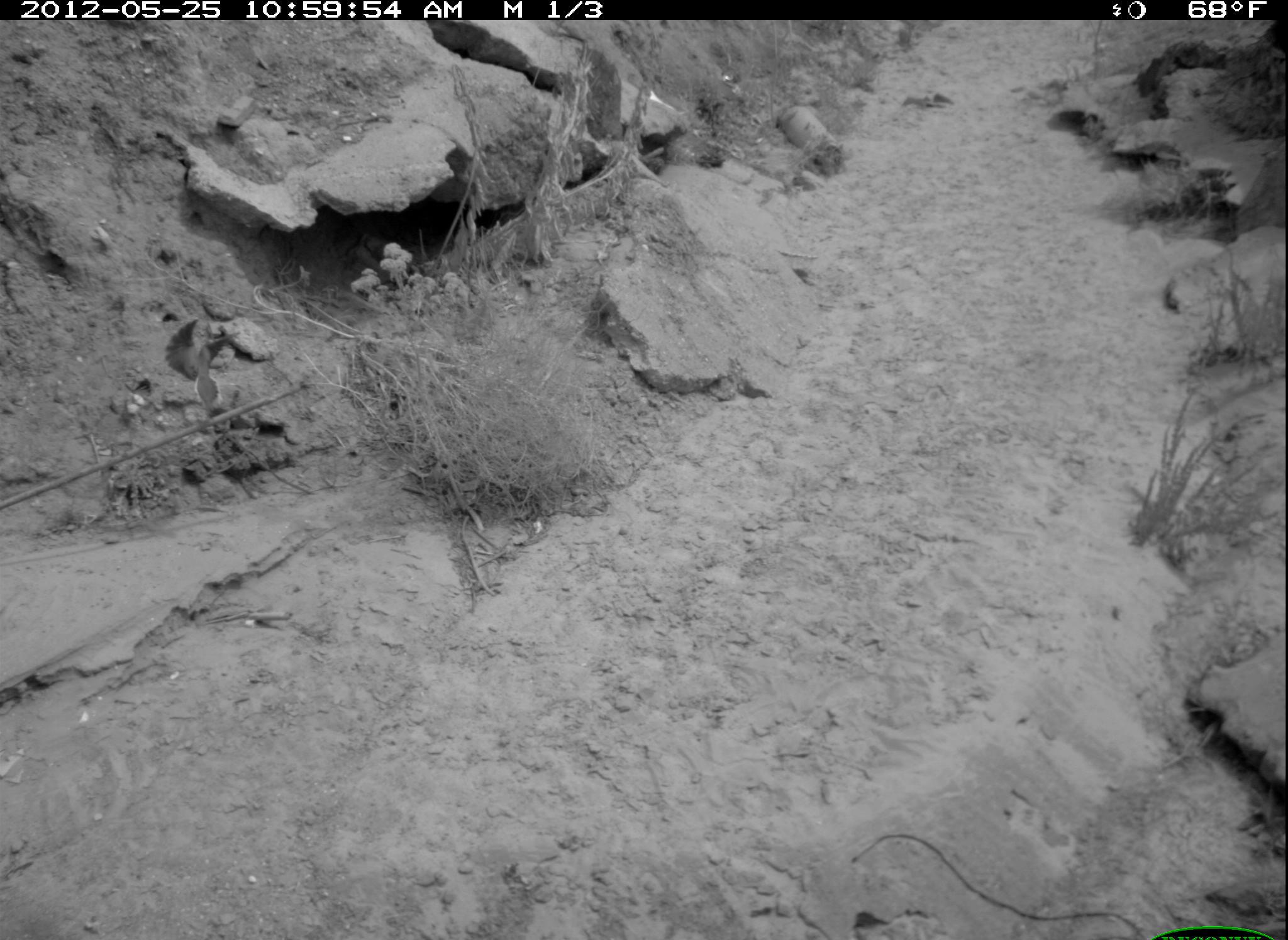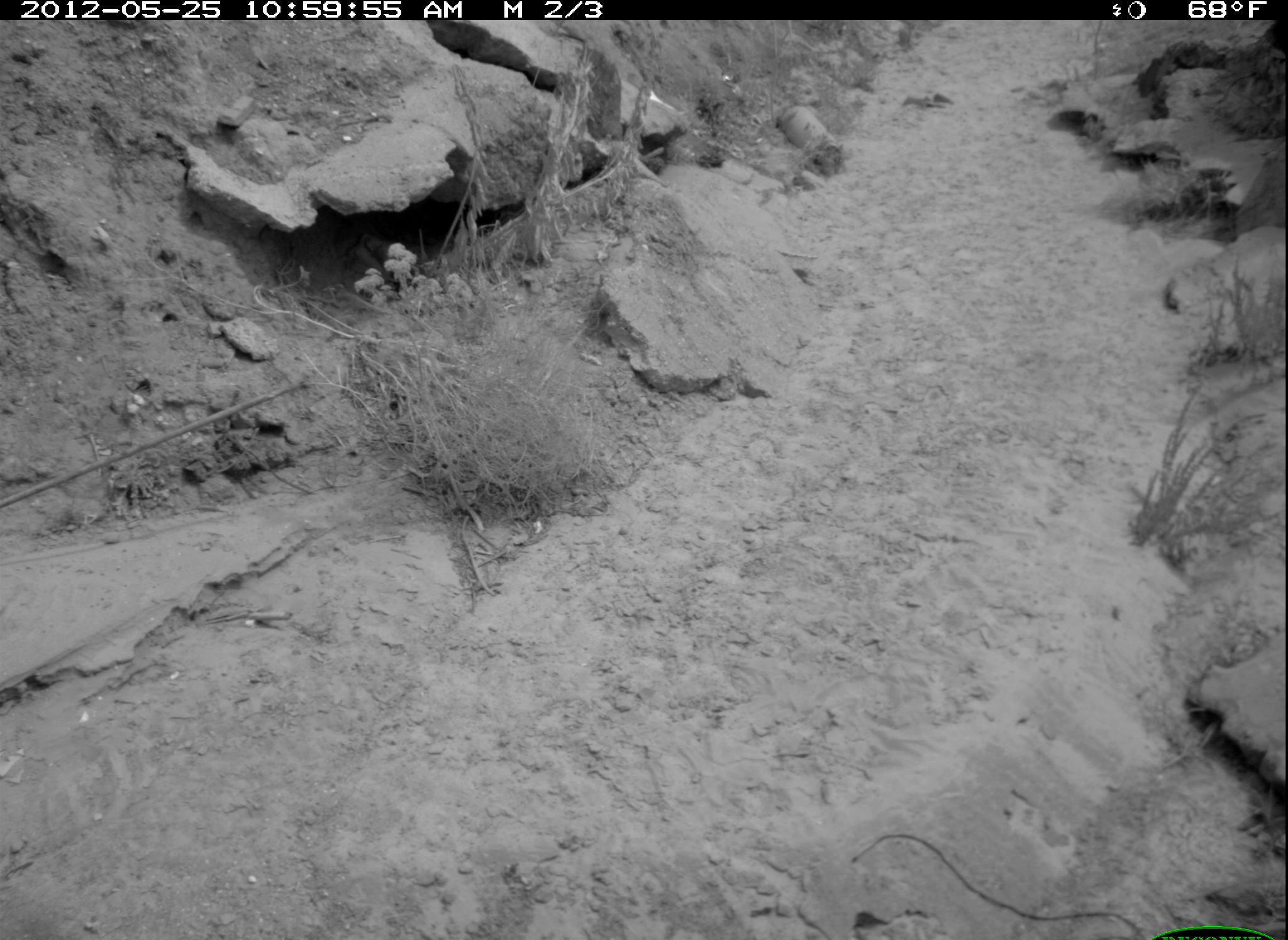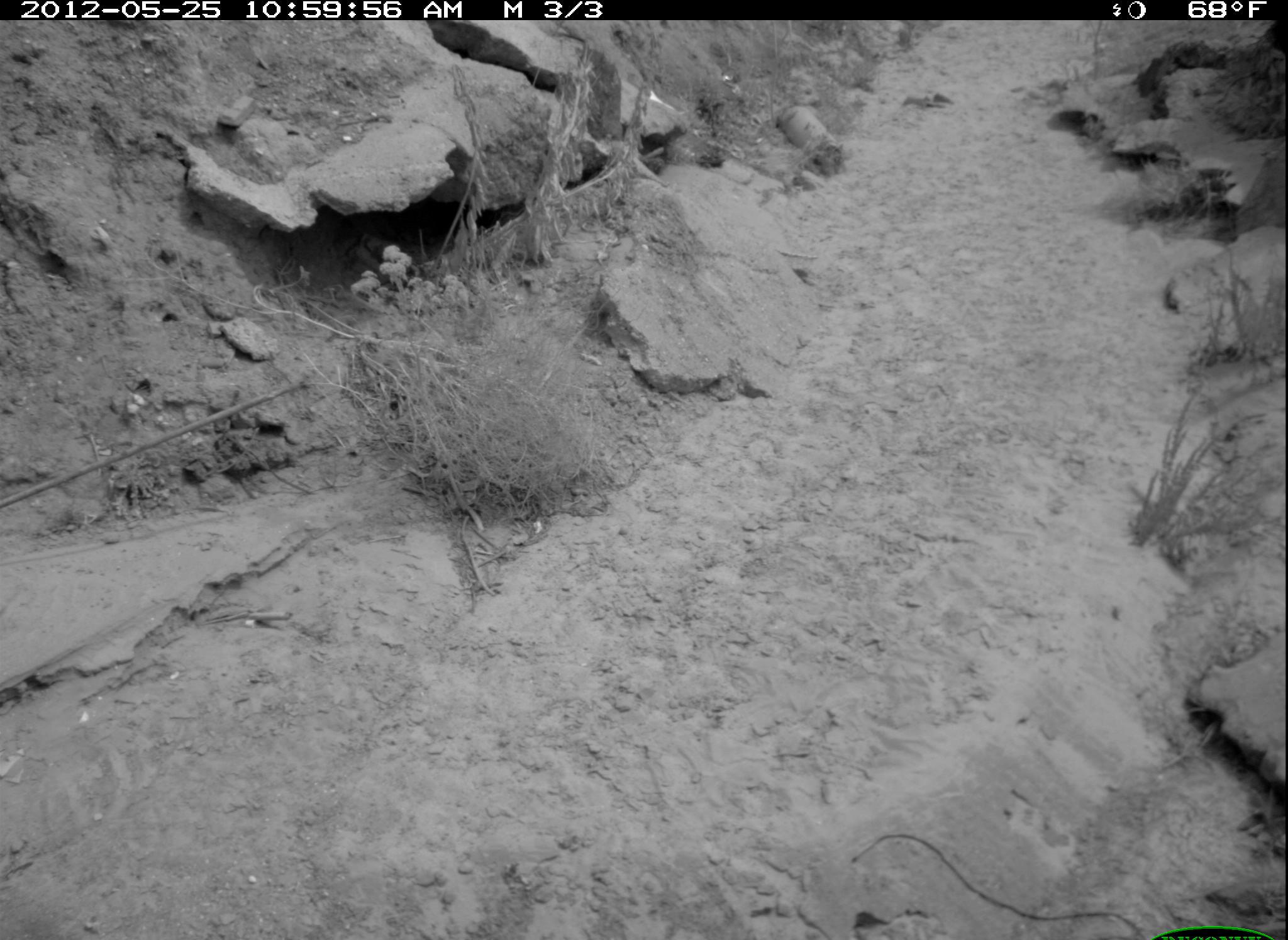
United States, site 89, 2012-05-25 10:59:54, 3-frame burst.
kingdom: Animalia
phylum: Chordata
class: Aves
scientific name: Aves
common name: bird